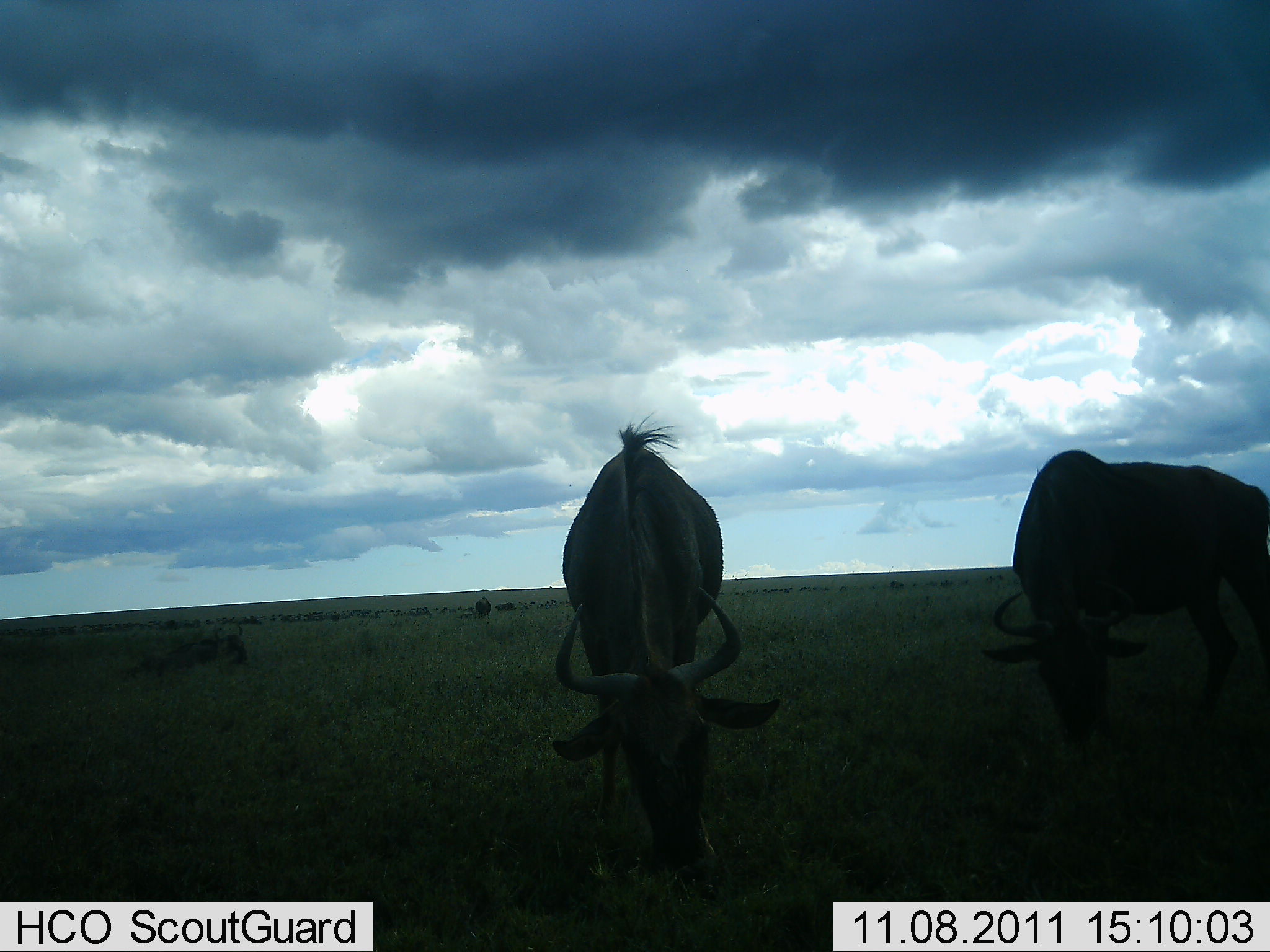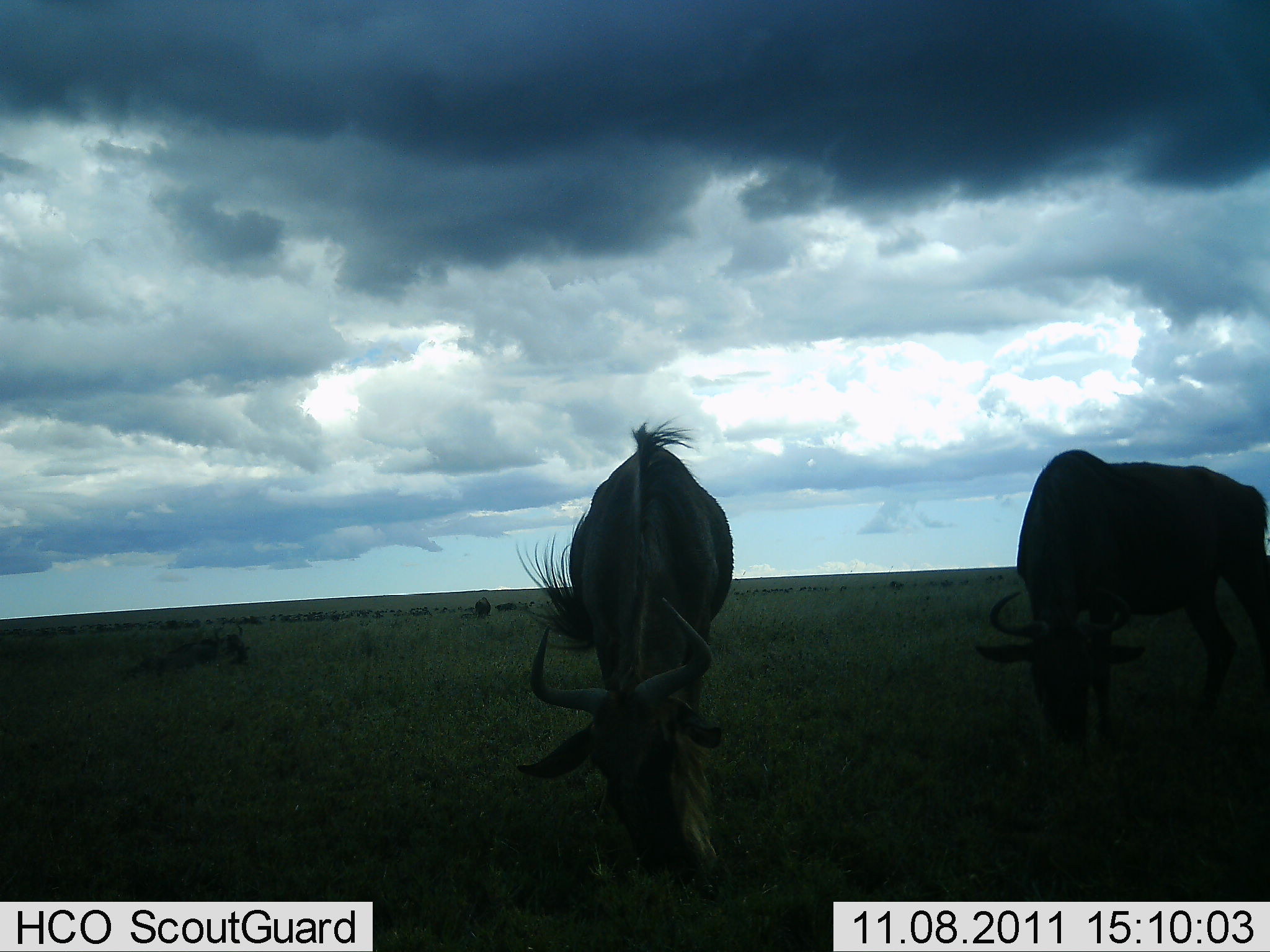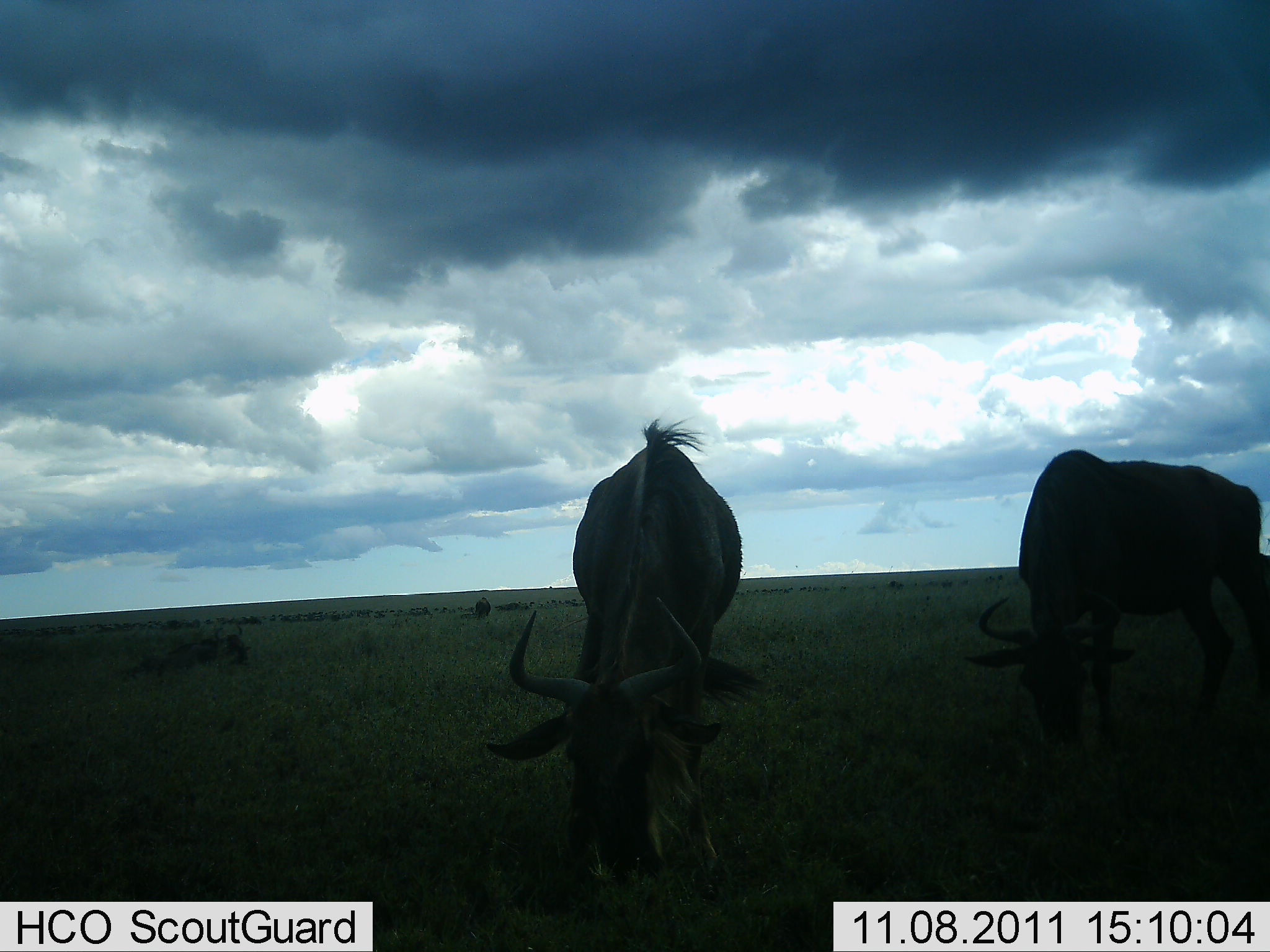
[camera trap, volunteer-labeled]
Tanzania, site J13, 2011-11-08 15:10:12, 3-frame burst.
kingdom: Animalia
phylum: Chordata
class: Mammalia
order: Artiodactyla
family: Bovidae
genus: Connochaetes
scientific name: Connochaetes taurinus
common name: blue wildebeest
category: wildebeest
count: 2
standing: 57%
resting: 14%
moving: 7%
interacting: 0%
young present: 0%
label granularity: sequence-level